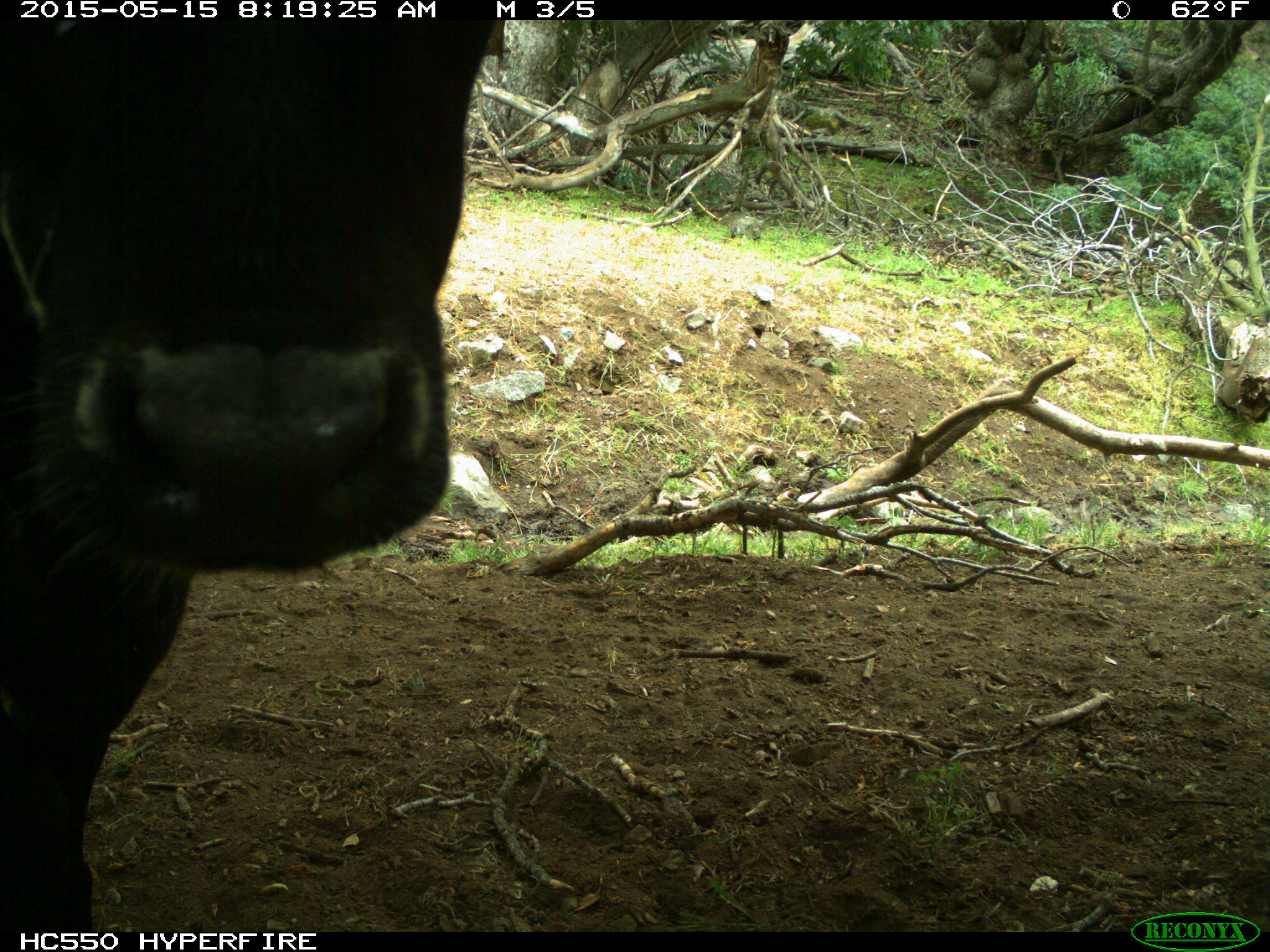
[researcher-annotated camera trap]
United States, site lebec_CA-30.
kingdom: Animalia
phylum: Chordata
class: Mammalia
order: Artiodactyla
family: Bovidae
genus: Bos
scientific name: Bos taurus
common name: domestic cow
Bos taurus (domestic cow).